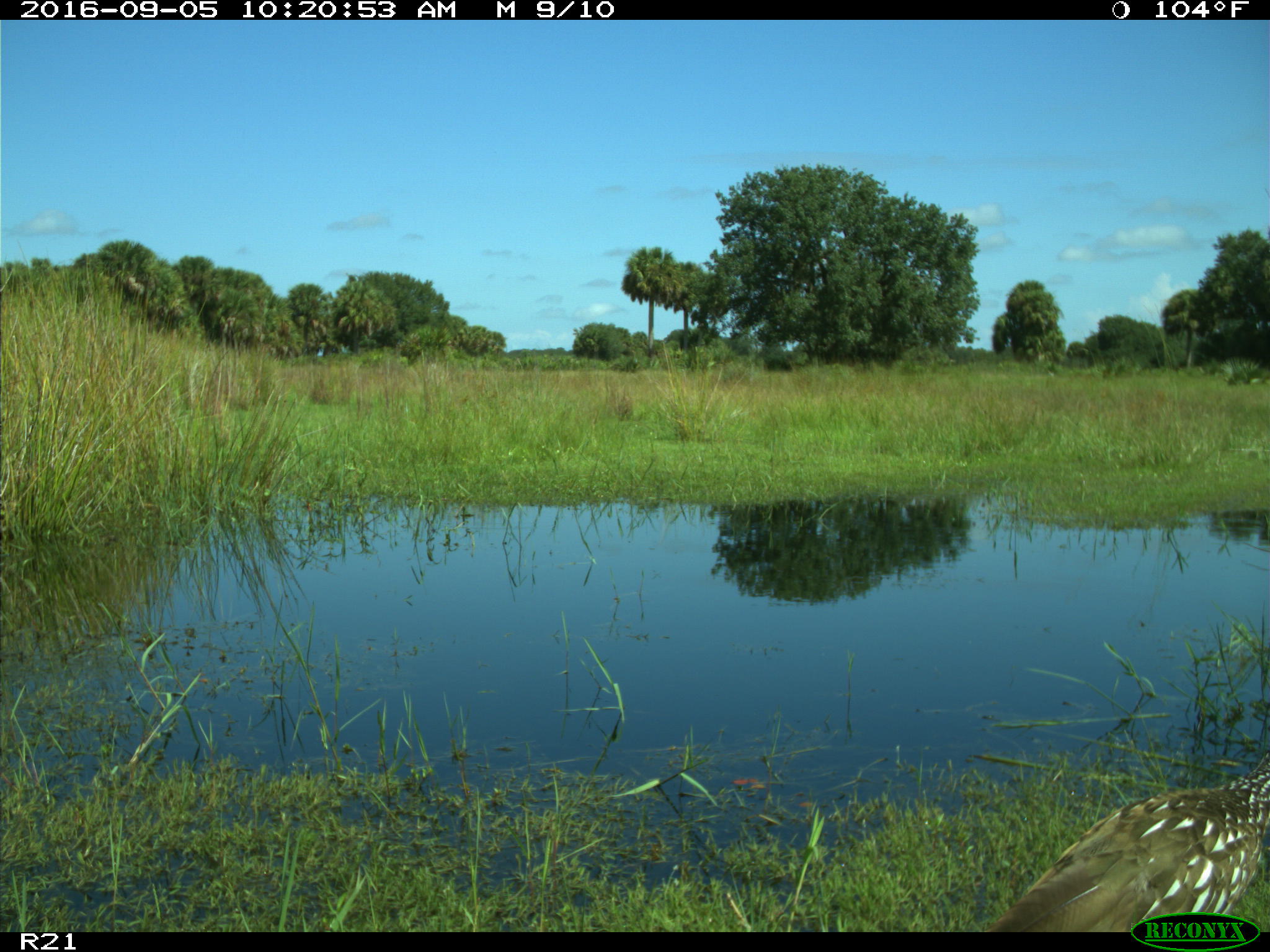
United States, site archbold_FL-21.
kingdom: Animalia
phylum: Chordata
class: Aves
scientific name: Aves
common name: birds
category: unidentified bird